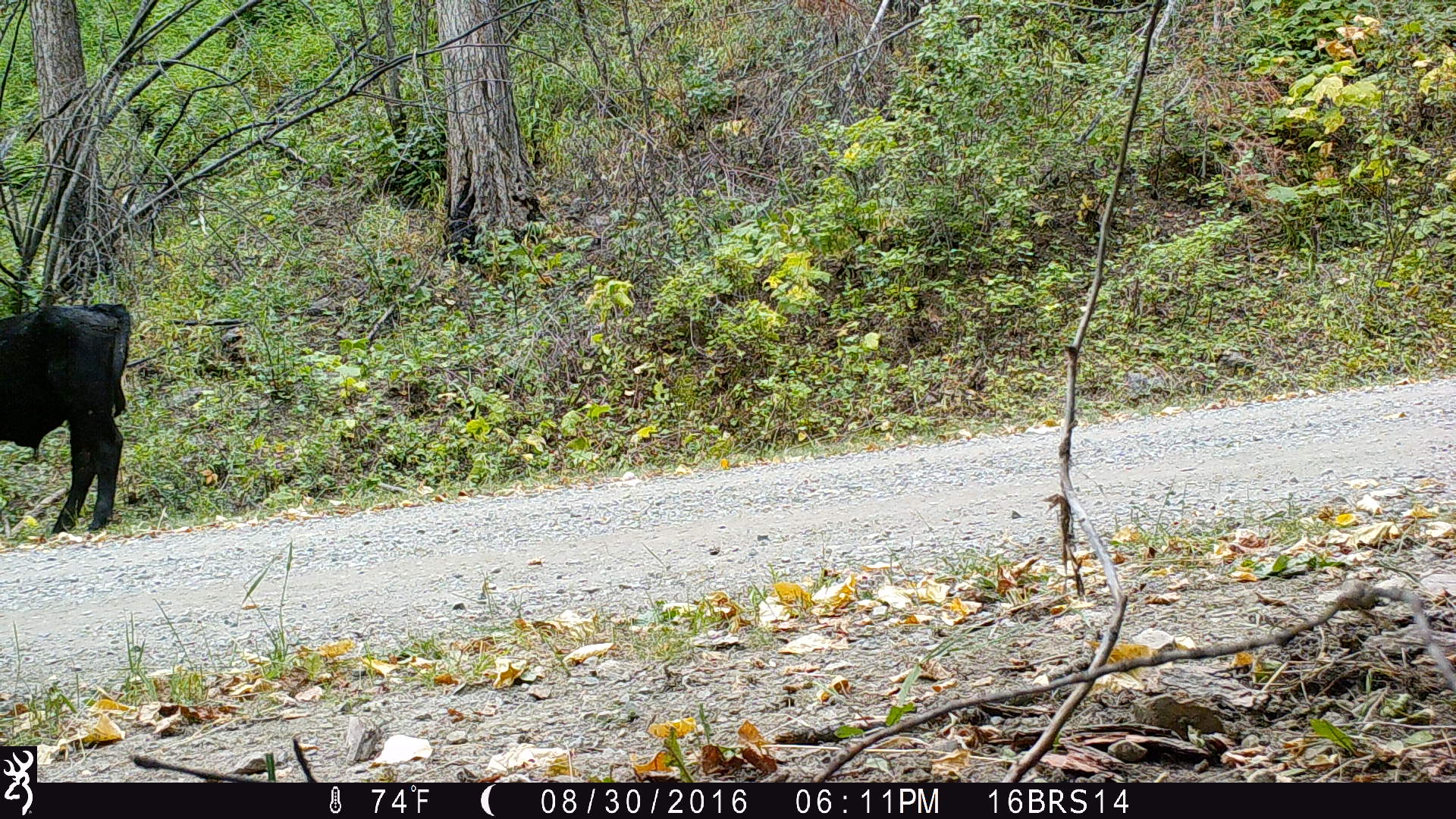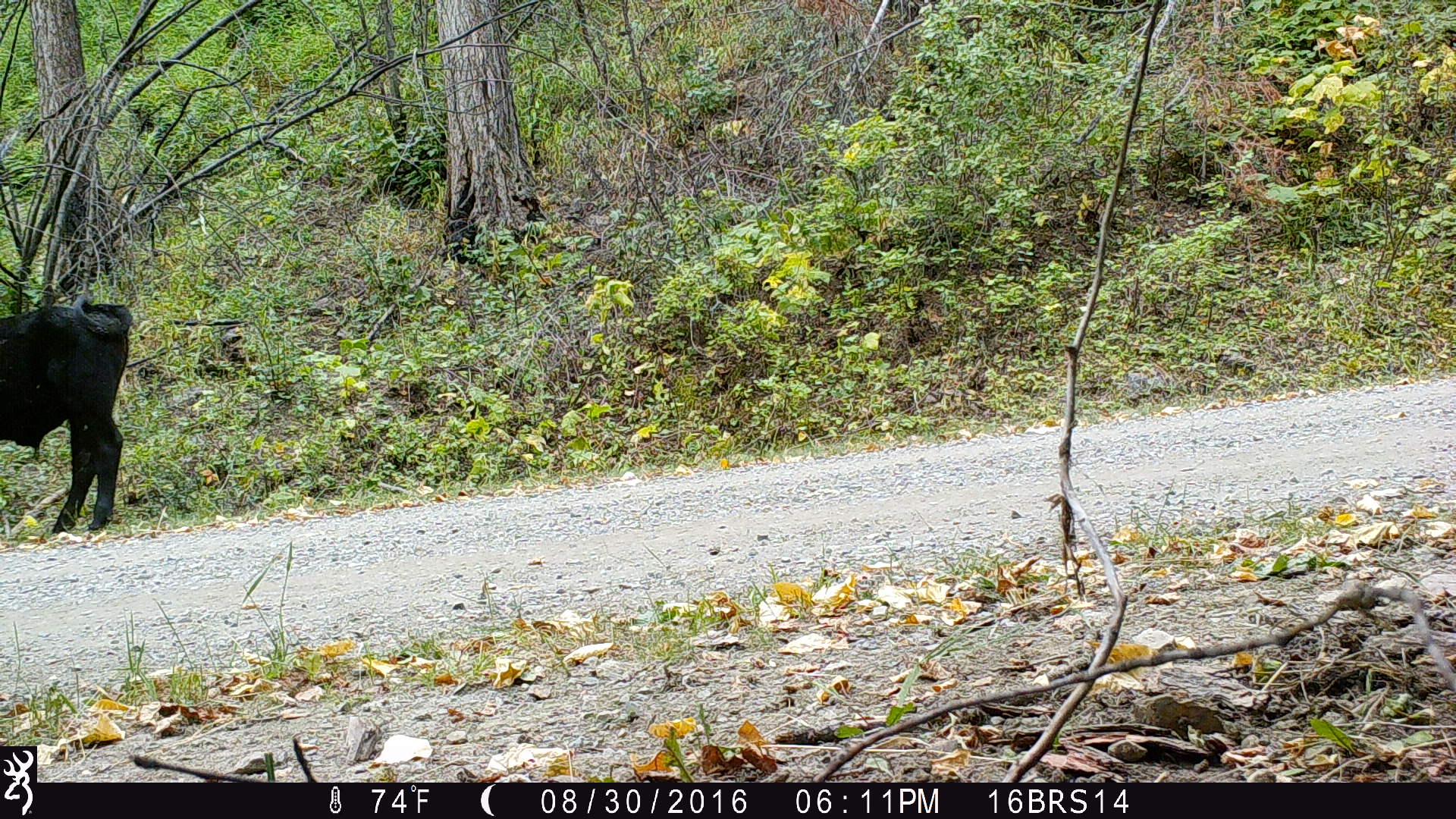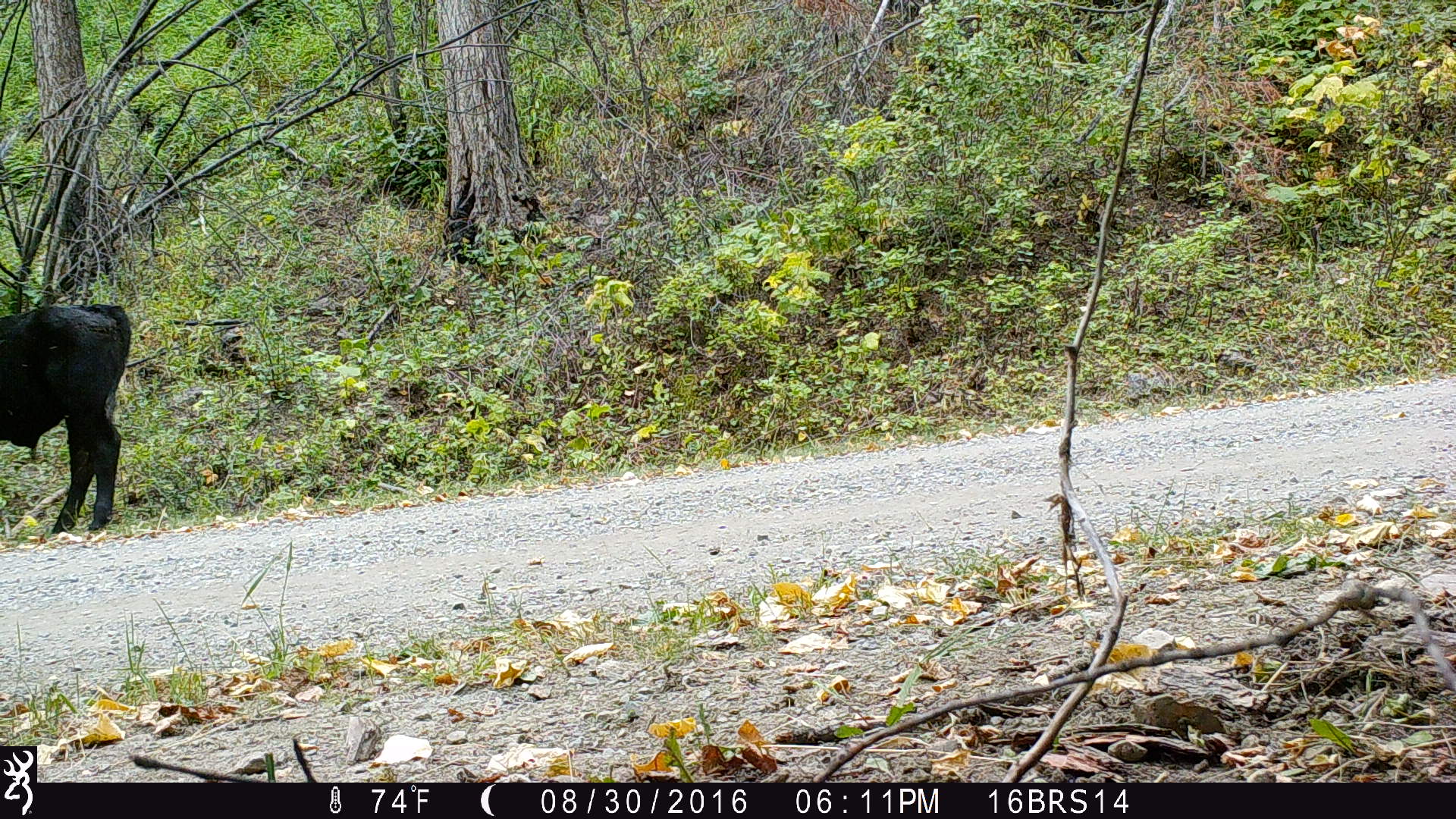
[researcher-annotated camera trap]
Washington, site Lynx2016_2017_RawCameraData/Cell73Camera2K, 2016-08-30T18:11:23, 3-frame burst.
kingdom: Animalia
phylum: Chordata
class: Mammalia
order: Artiodactyla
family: Bovidae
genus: Bos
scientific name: Bos taurus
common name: domestic cattle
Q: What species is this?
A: Domestic cattle (Bos taurus).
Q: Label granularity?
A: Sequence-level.